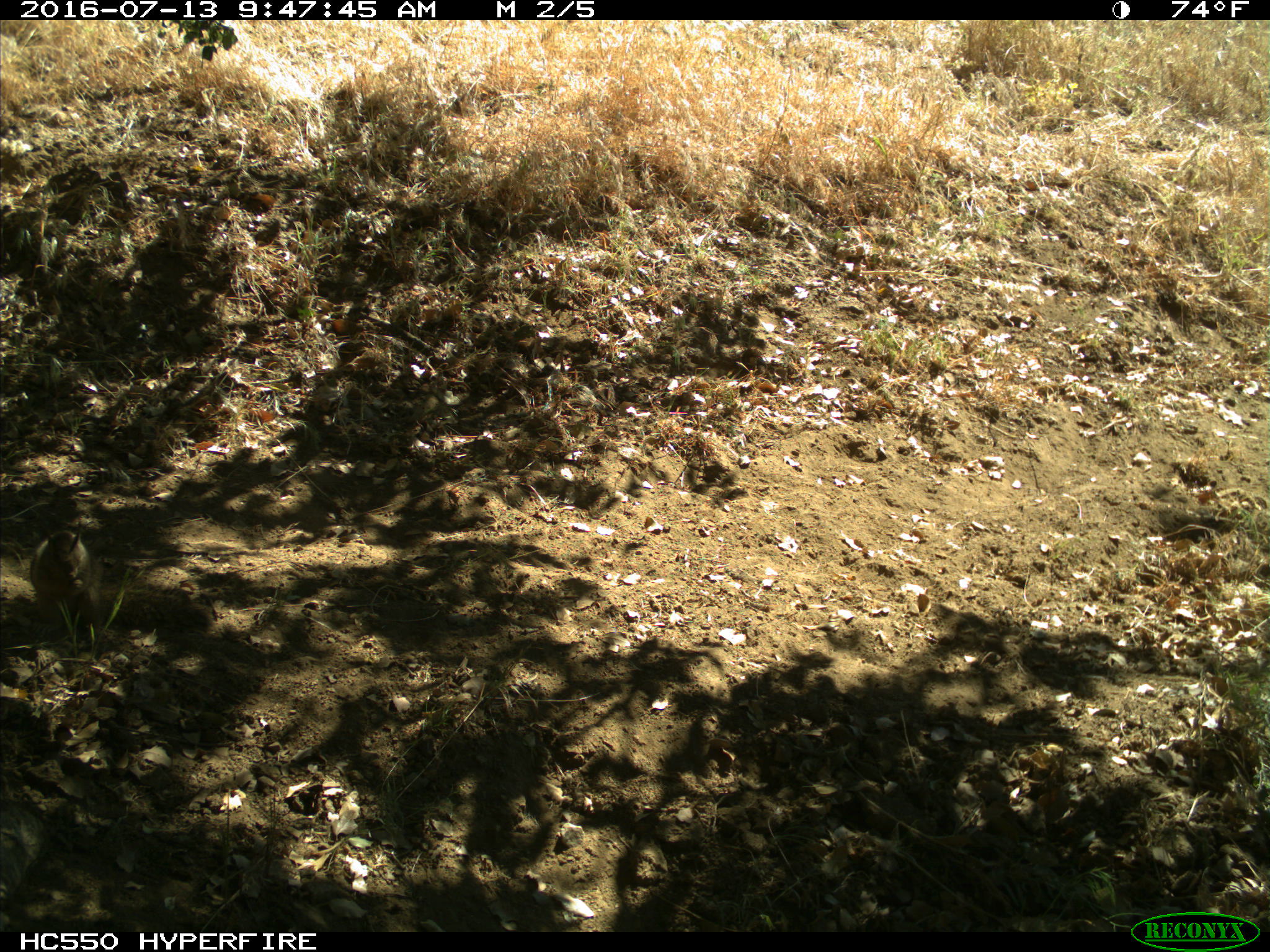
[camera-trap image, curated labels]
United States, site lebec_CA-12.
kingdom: Animalia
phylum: Chordata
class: Mammalia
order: Rodentia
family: Sciuridae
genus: Otospermophilus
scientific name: Otospermophilus beecheyi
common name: california ground squirrel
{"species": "Otospermophilus beecheyi (california ground squirrel)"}